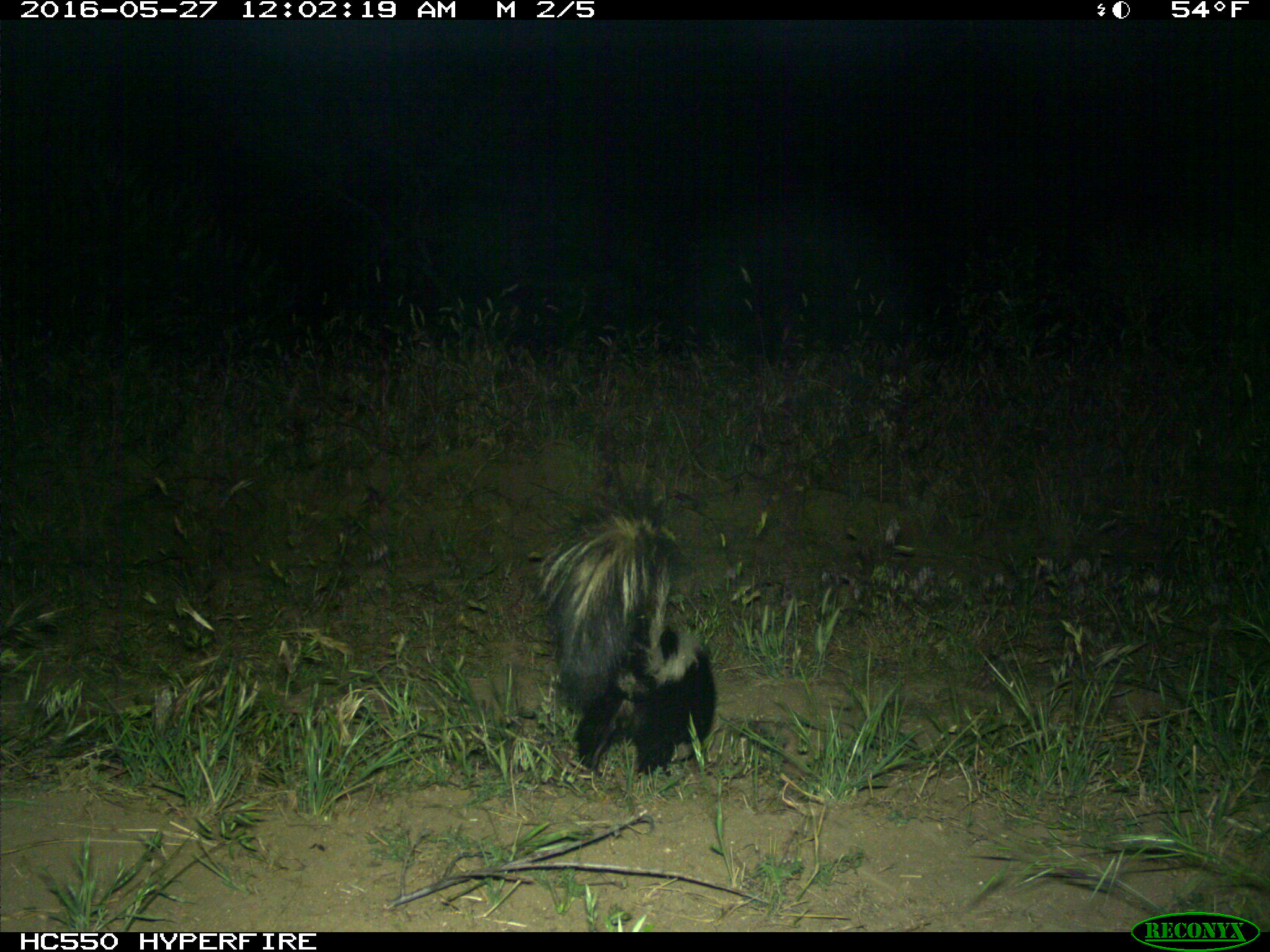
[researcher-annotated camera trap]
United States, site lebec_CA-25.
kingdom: Animalia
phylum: Chordata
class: Mammalia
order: Carnivora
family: Mephitidae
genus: Mephitis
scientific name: Mephitis mephitis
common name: striped skunk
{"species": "Mephitis mephitis (striped skunk)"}